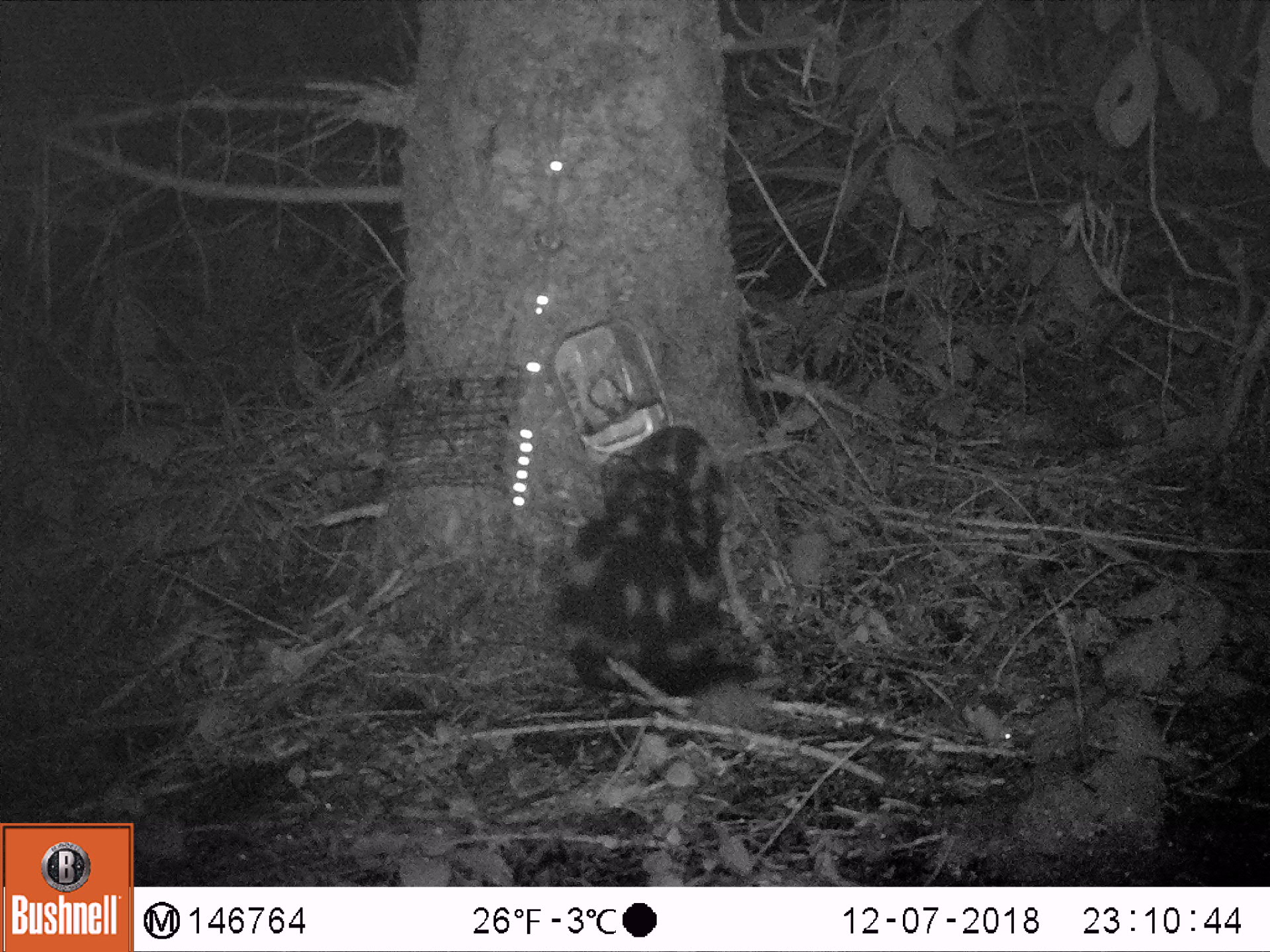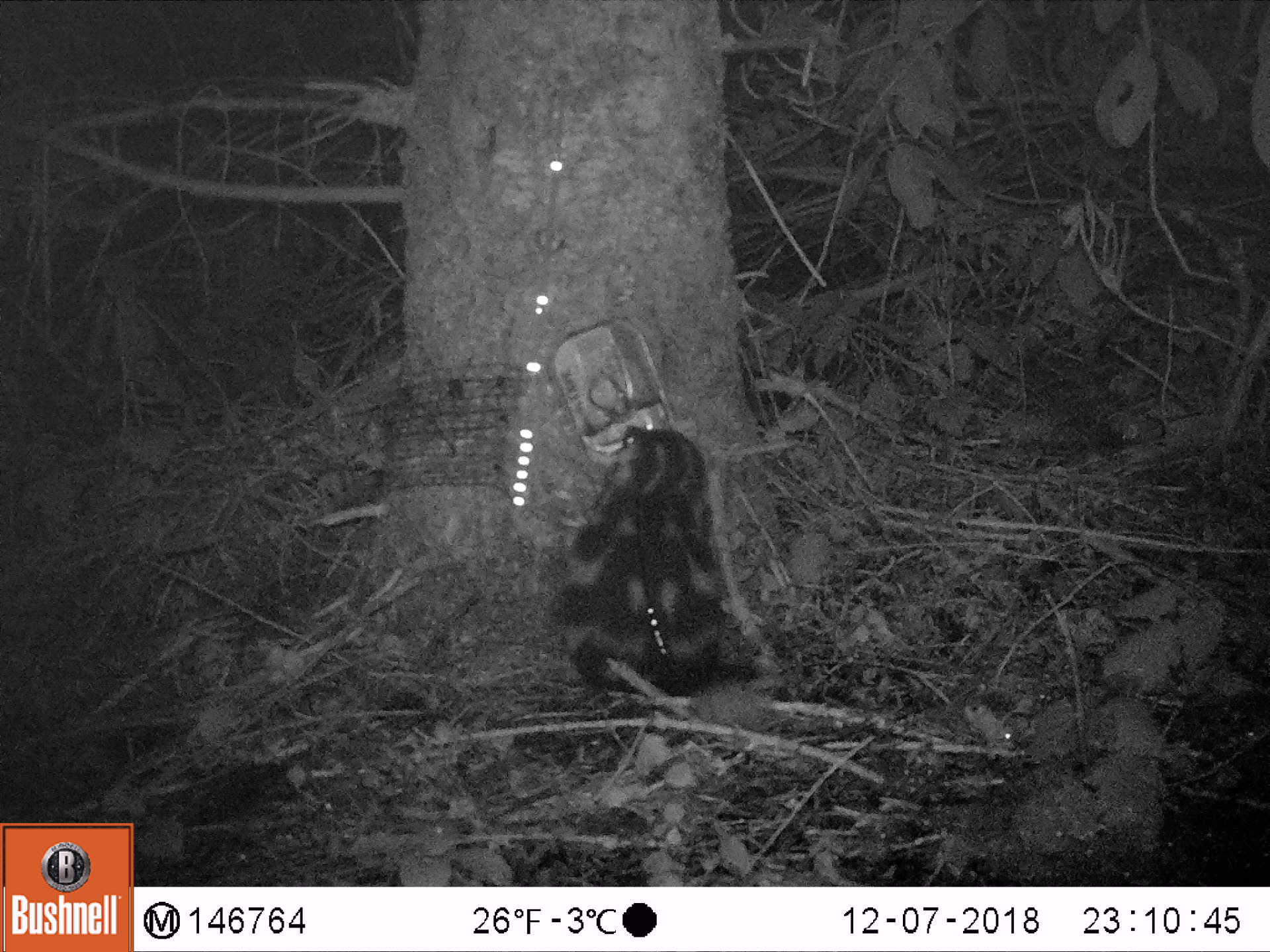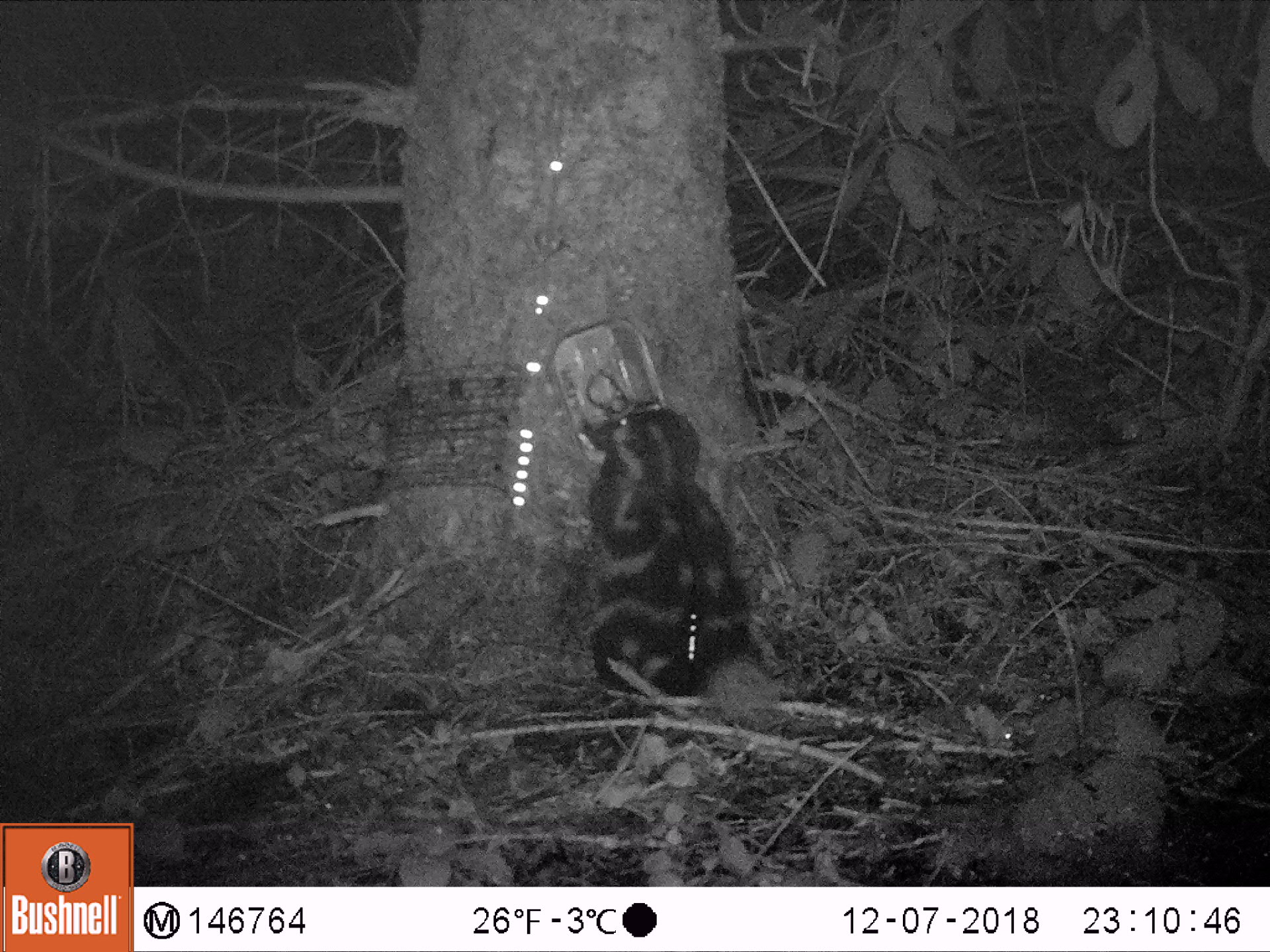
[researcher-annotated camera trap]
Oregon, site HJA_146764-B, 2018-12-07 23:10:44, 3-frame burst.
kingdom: Animalia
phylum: Chordata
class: Mammalia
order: Carnivora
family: Mephitidae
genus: Spilogale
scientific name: Spilogale gracilis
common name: western spotted skunk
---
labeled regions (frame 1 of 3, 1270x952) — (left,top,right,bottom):
western spotted skunk: (528,396,793,744)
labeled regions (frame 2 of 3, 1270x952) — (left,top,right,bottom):
western spotted skunk: (538,396,782,739)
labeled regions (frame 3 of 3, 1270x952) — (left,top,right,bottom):
western spotted skunk: (538,371,816,716)